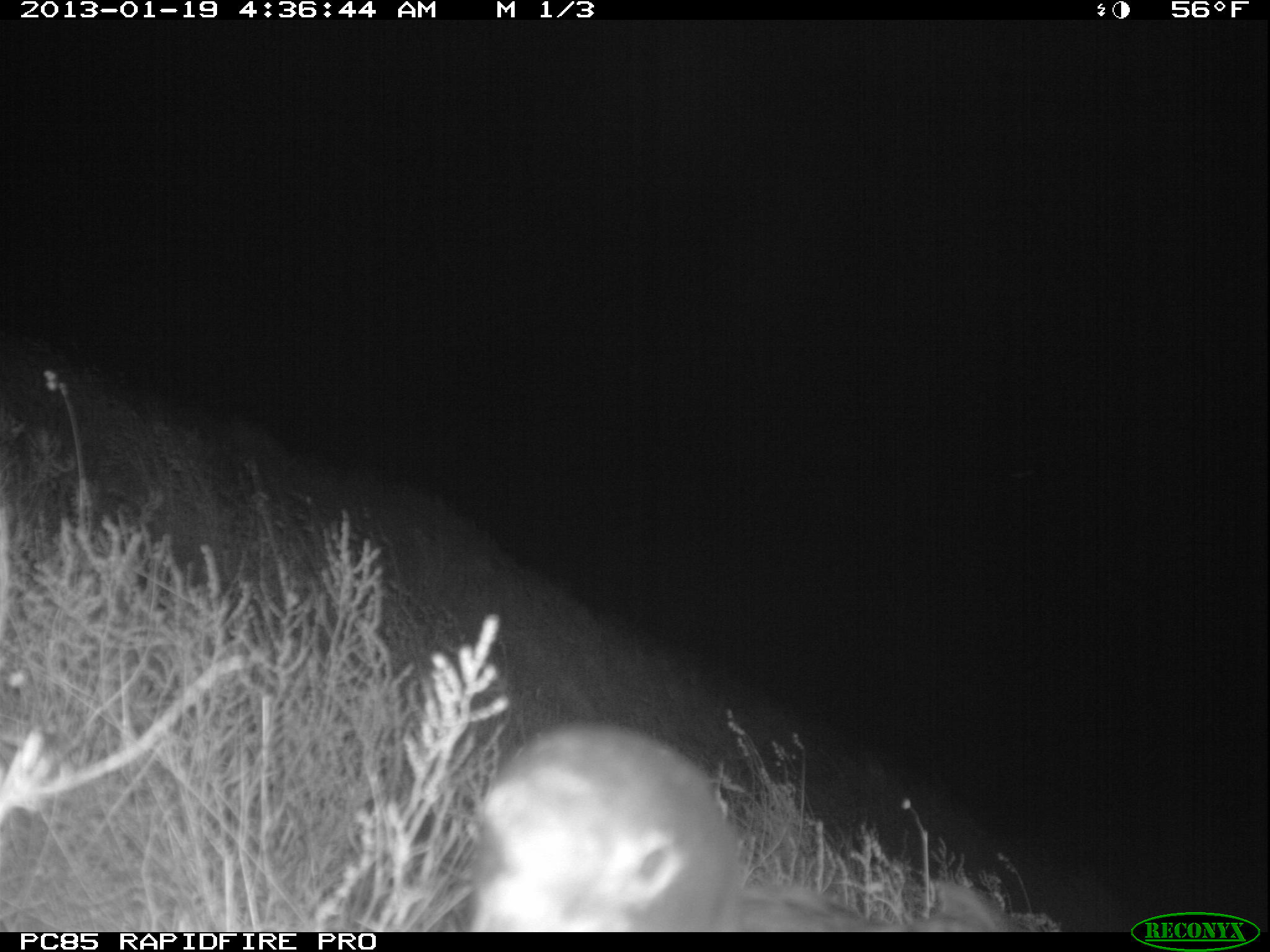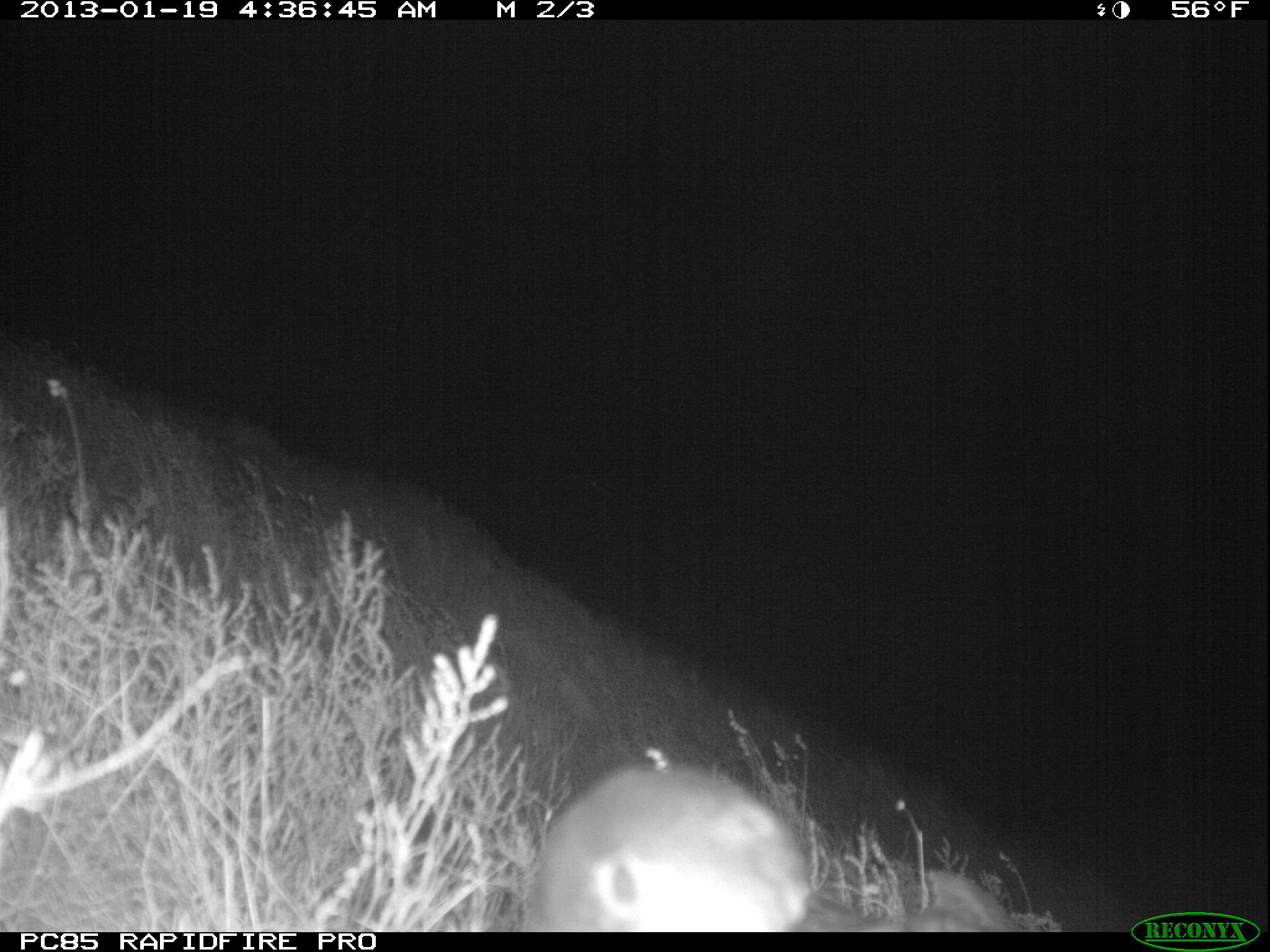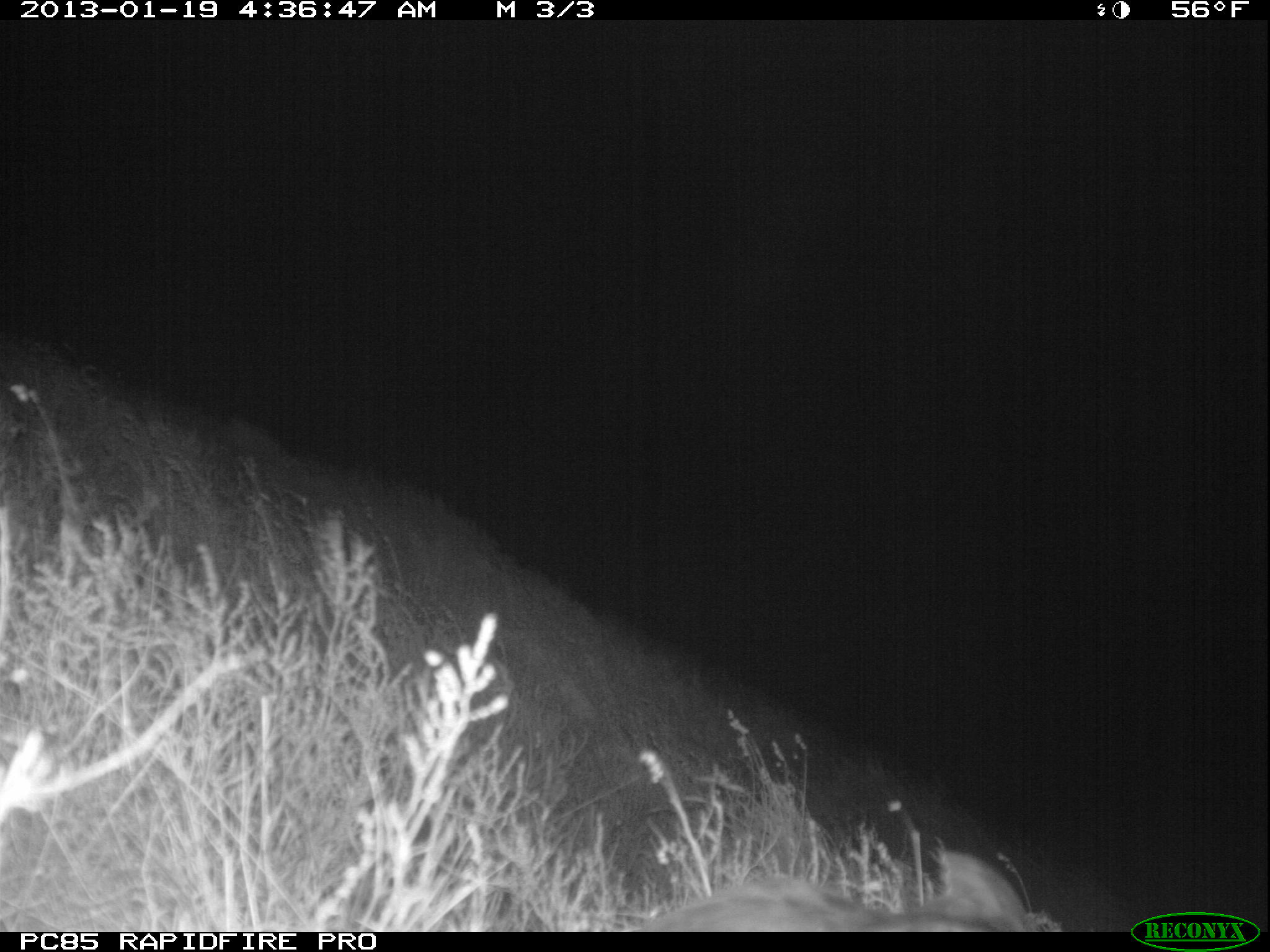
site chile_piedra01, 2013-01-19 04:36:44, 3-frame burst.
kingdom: Animalia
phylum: Chordata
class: Aves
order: Procellariiformes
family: Procellariidae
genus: Calonectris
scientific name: Calonectris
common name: shearwater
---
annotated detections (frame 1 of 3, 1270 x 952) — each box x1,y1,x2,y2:
shearwater: 451,722,1038,935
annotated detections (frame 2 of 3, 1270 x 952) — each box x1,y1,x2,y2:
shearwater: 519,759,1014,932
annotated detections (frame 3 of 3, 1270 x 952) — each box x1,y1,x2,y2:
shearwater: 640,842,1042,935